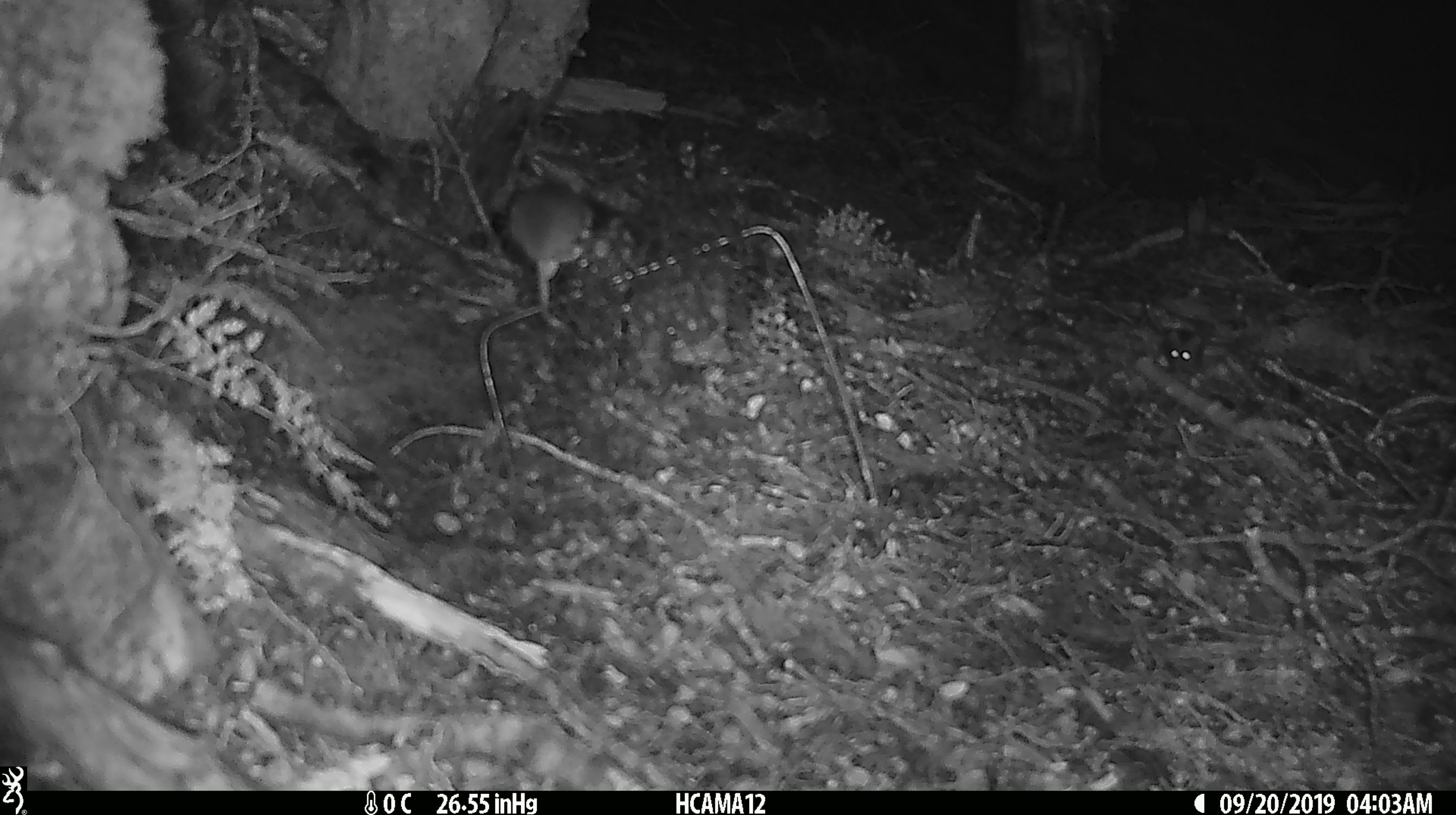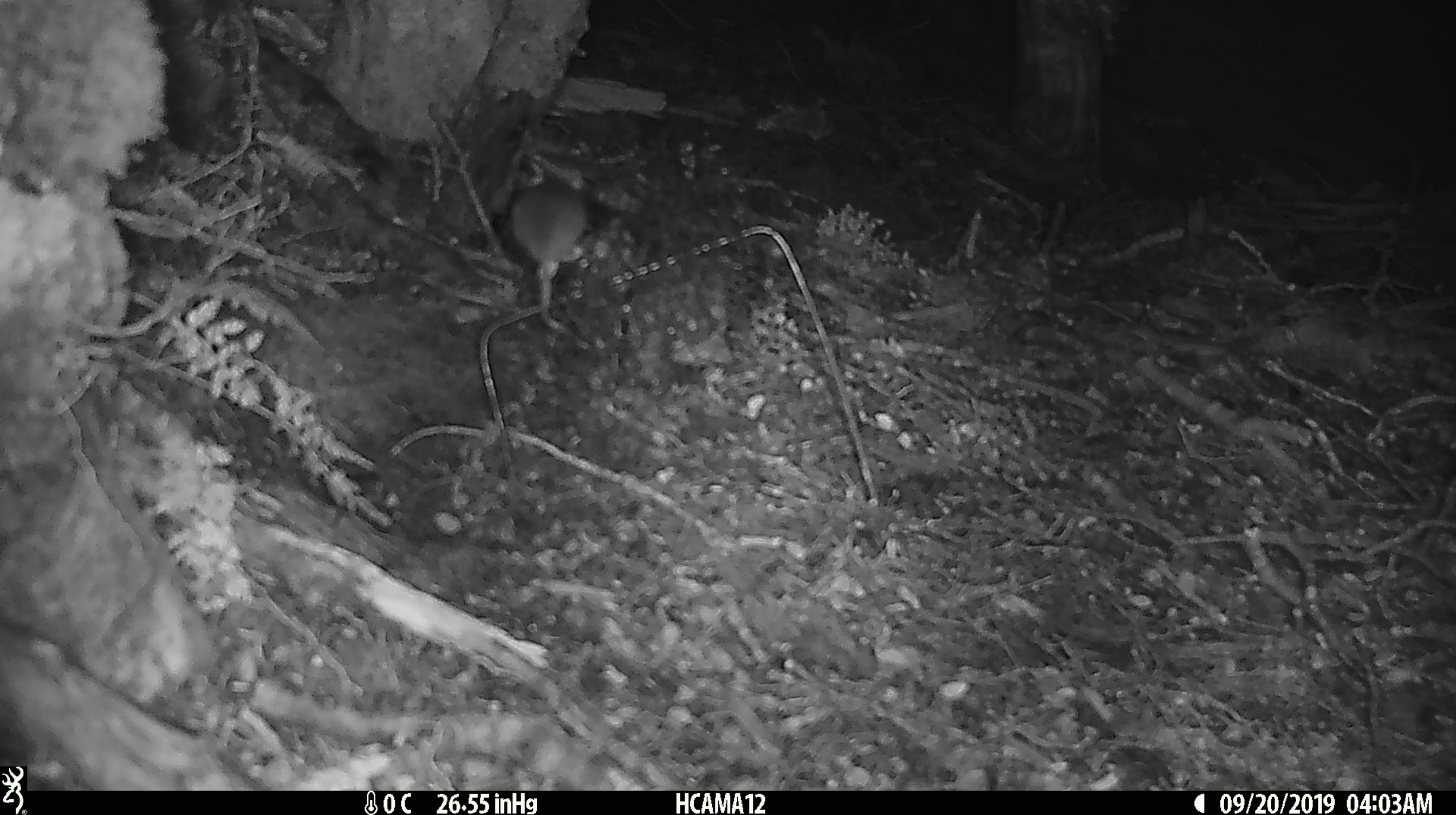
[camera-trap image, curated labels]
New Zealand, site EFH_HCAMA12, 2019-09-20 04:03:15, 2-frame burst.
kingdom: Animalia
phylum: Chordata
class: Mammalia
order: Rodentia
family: Muridae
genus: Mus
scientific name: Mus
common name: mouse